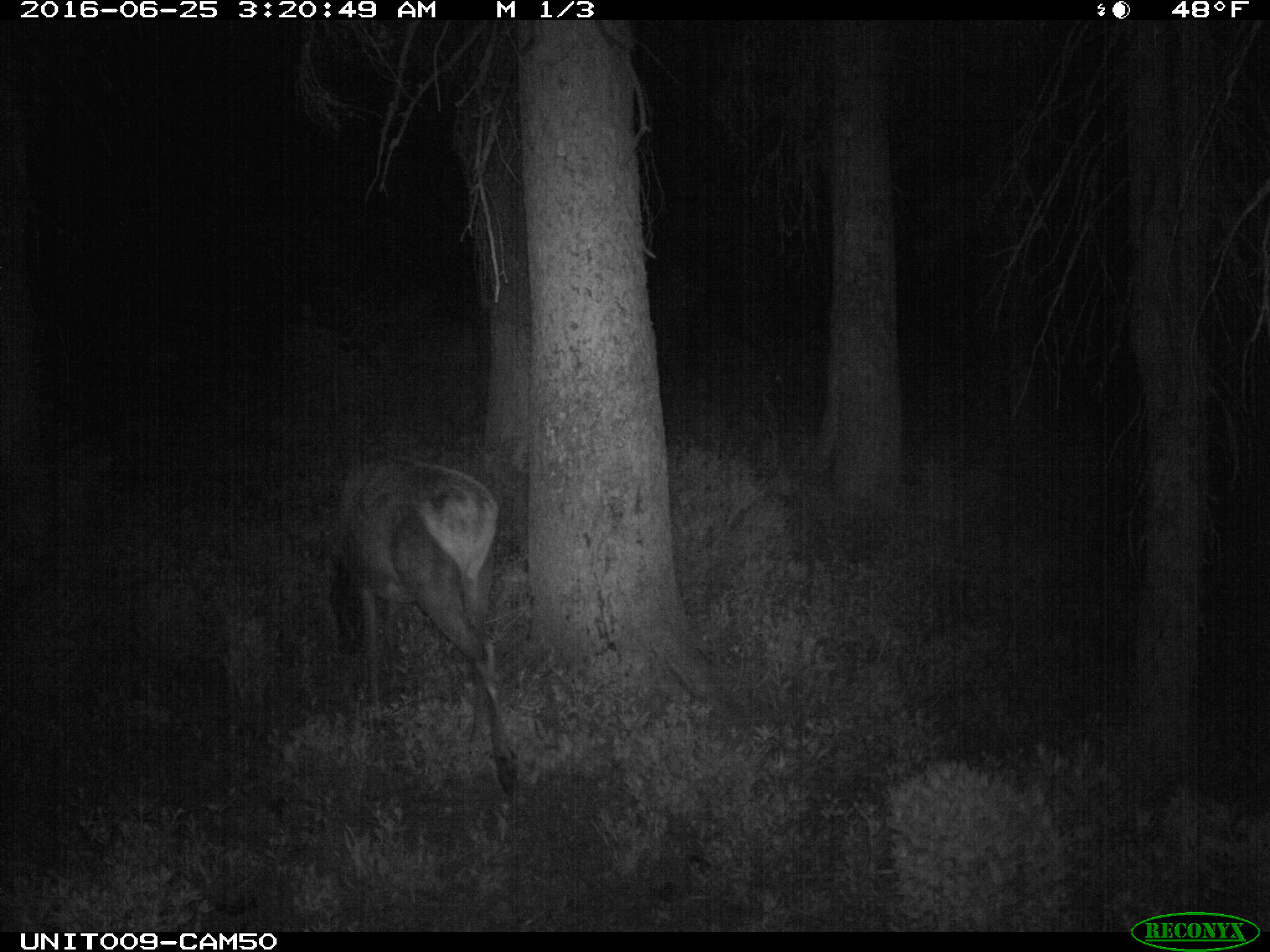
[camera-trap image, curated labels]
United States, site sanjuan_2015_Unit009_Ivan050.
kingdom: Animalia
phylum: Chordata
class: Mammalia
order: Artiodactyla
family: Cervidae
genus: Cervus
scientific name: Cervus elaphus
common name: red deer